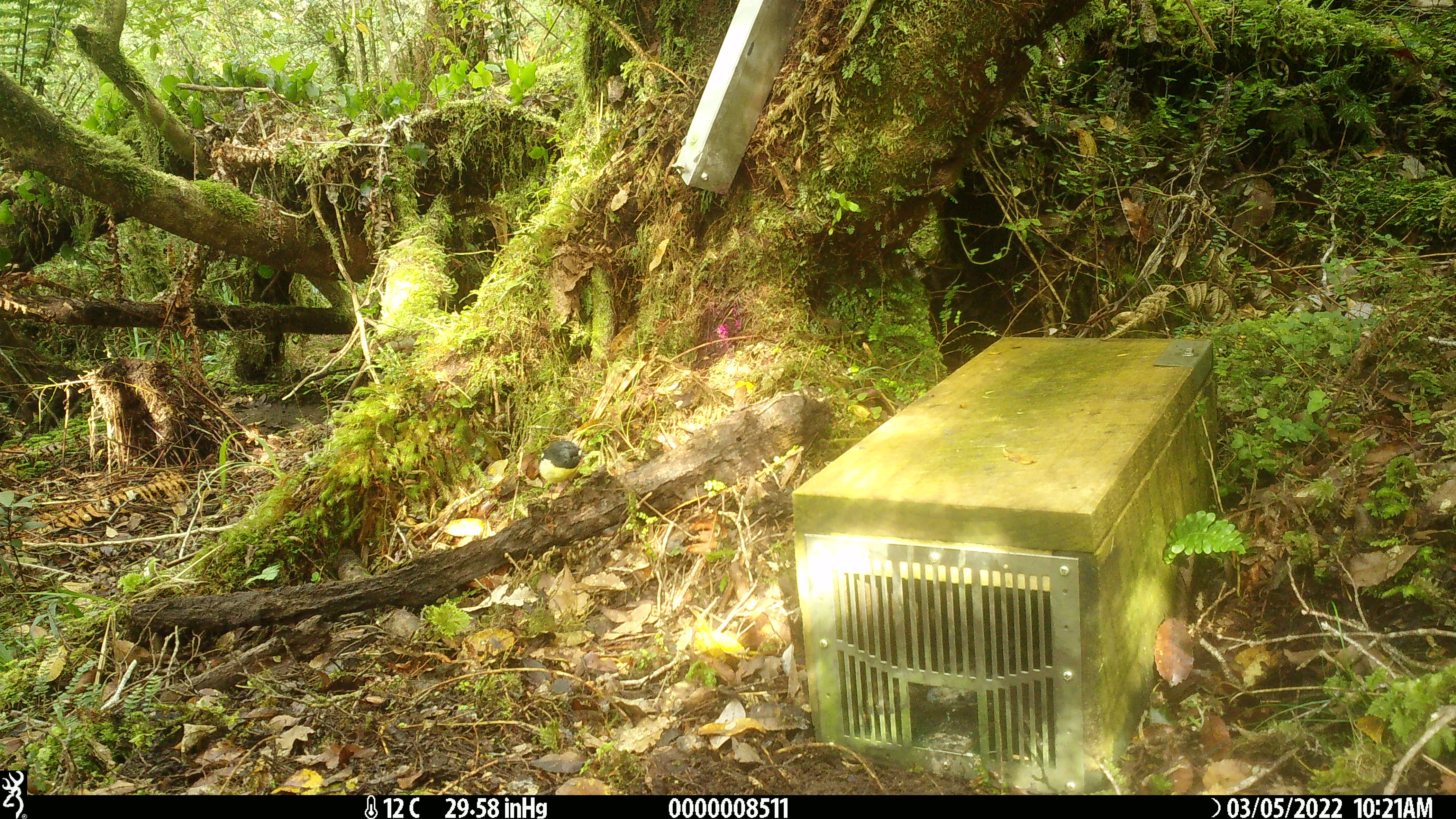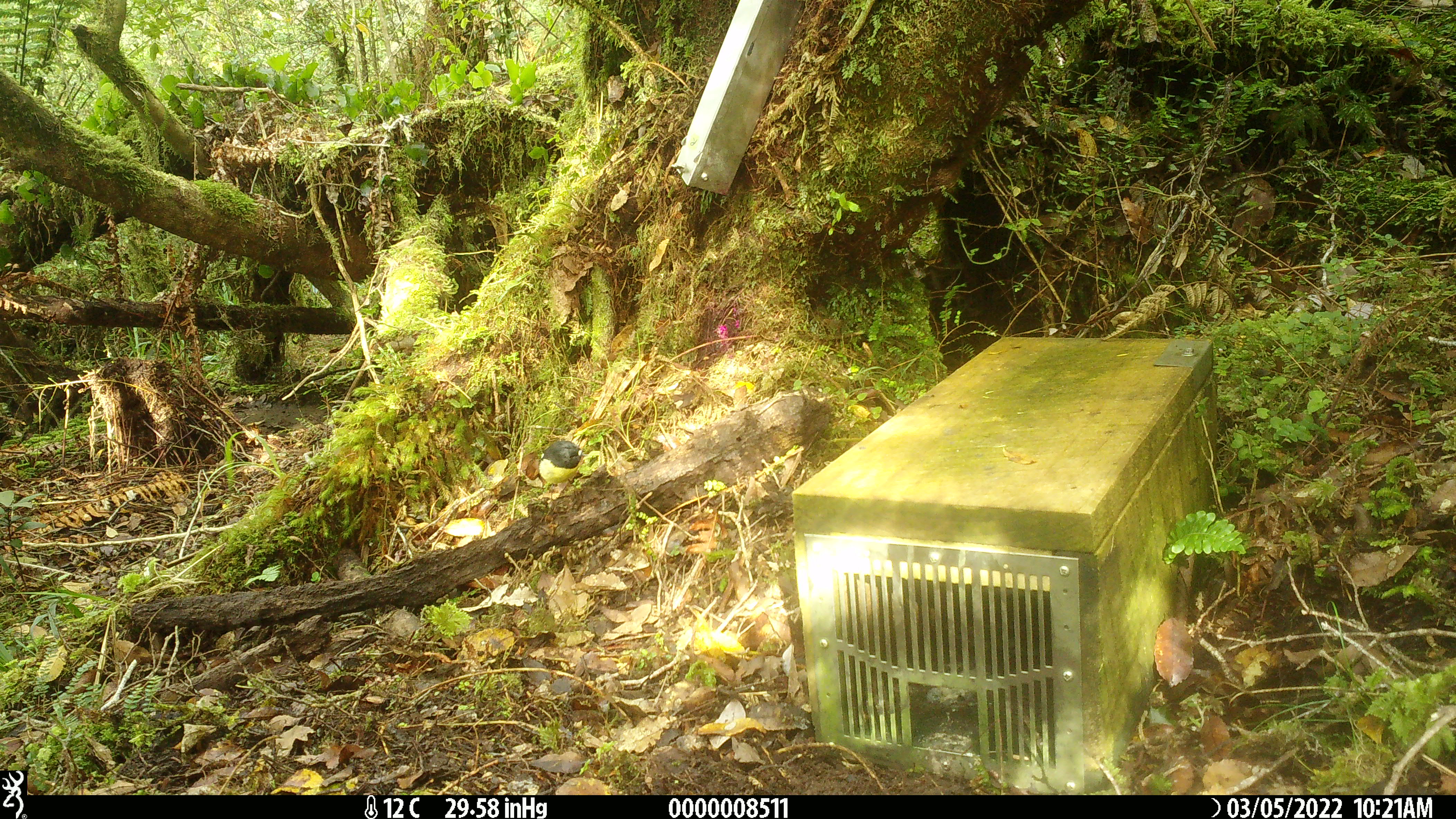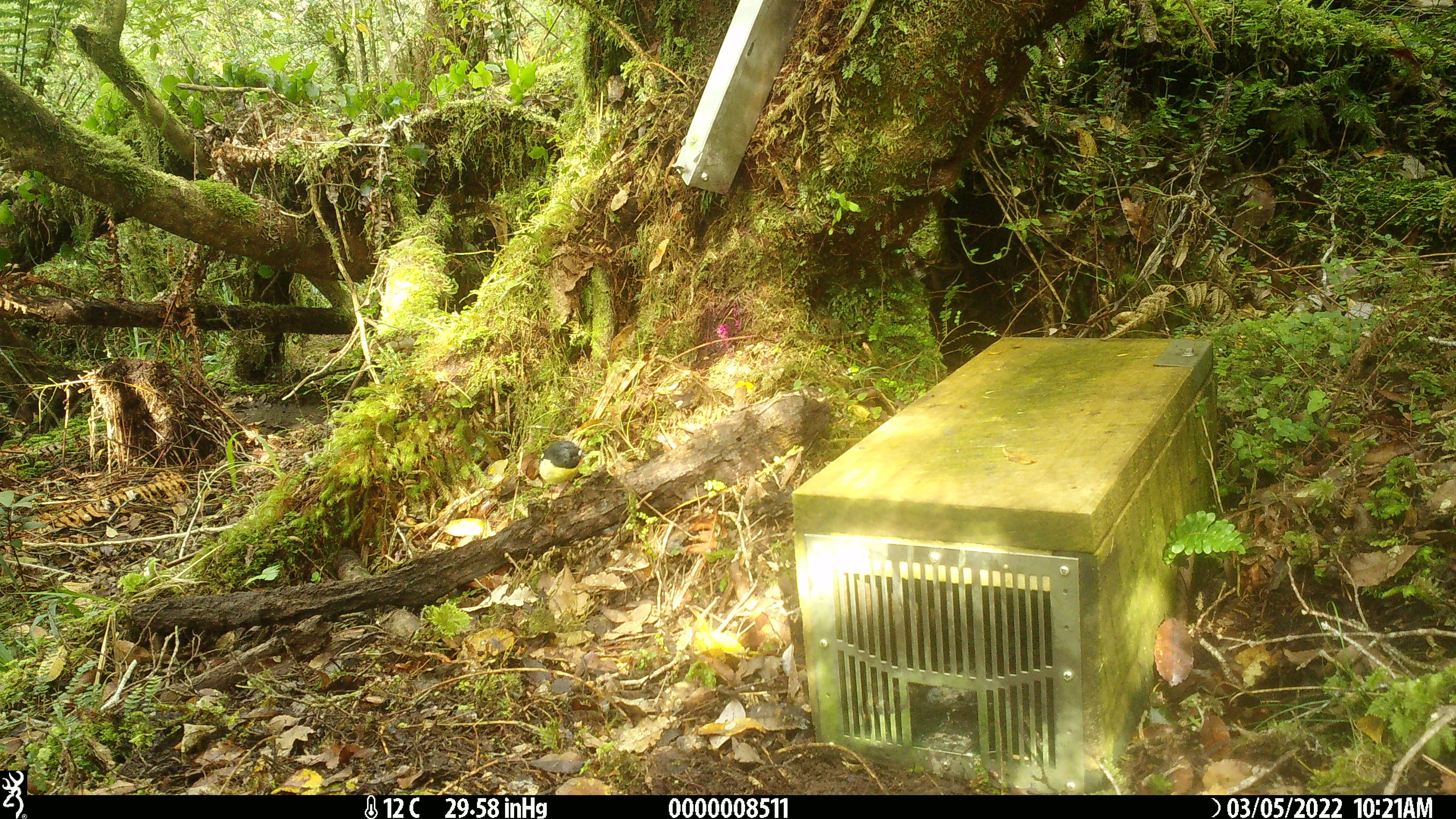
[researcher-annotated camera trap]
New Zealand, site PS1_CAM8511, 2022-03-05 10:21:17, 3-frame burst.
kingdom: Animalia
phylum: Chordata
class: Aves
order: Passeriformes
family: Petroicidae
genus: Petroica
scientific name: Petroica macrocephala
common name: tomtit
Tomtit (Petroica macrocephala).